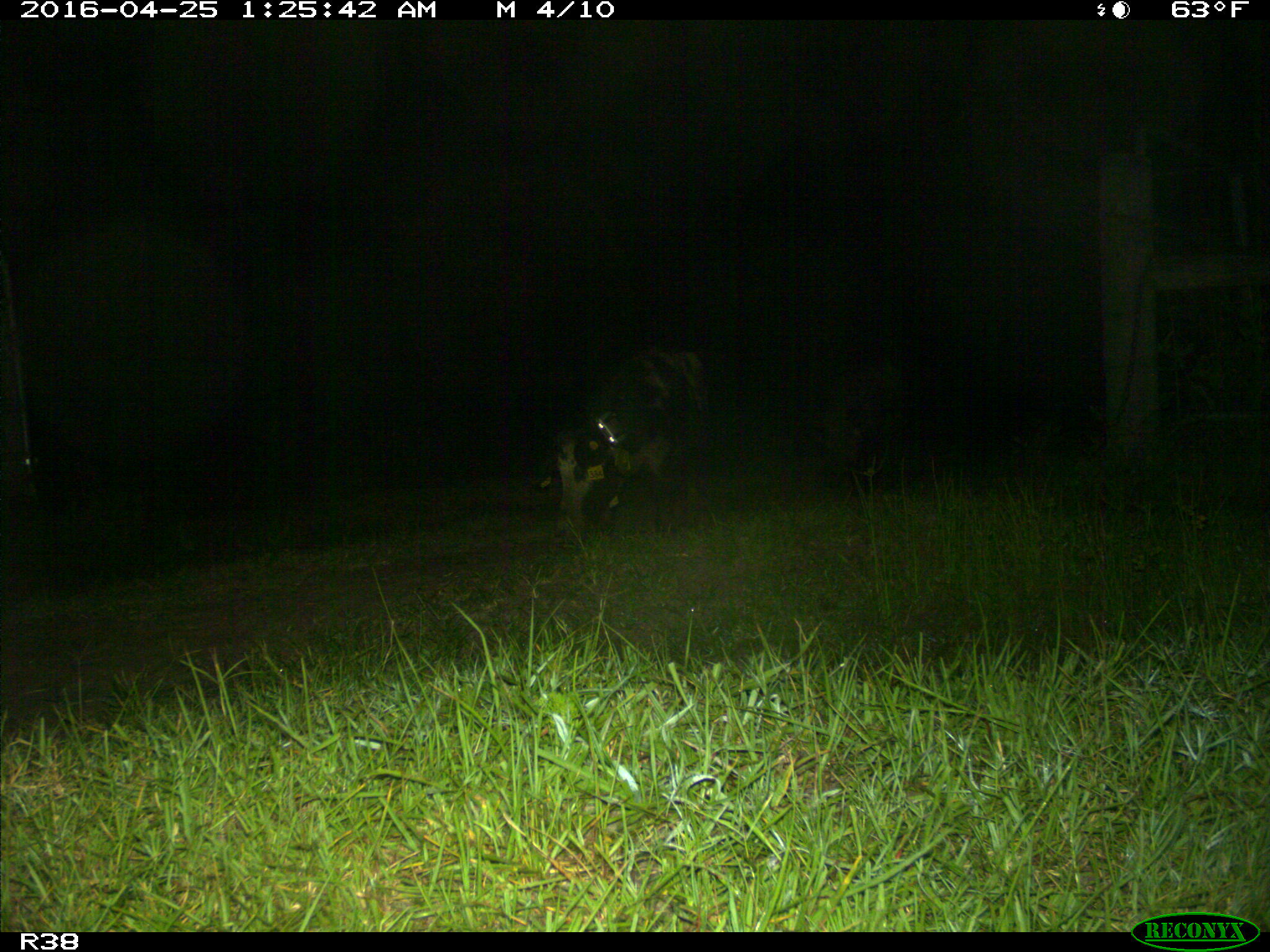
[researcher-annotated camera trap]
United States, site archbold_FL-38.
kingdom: Animalia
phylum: Chordata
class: Mammalia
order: Artiodactyla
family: Suidae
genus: Sus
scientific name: Sus scrofa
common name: wild boar